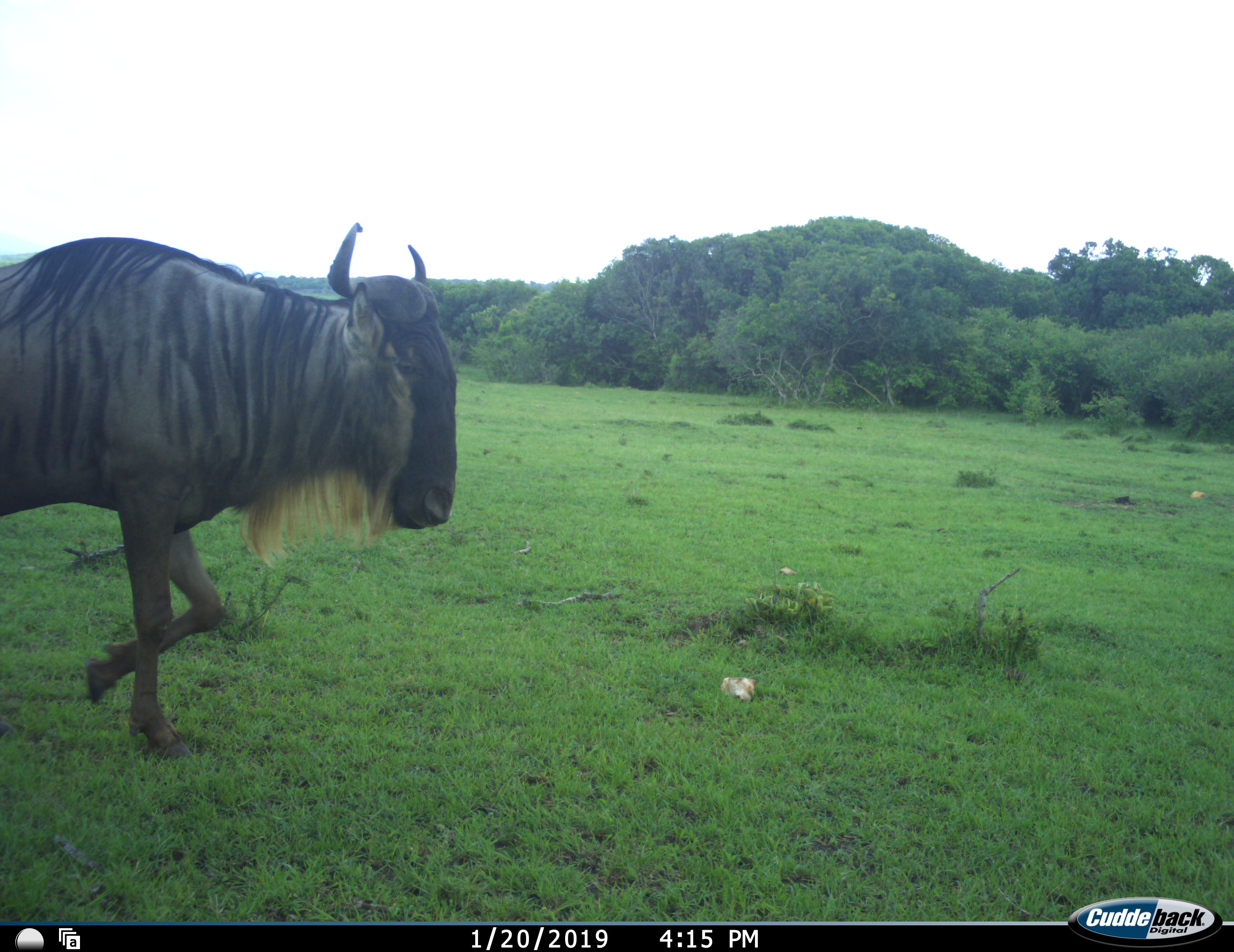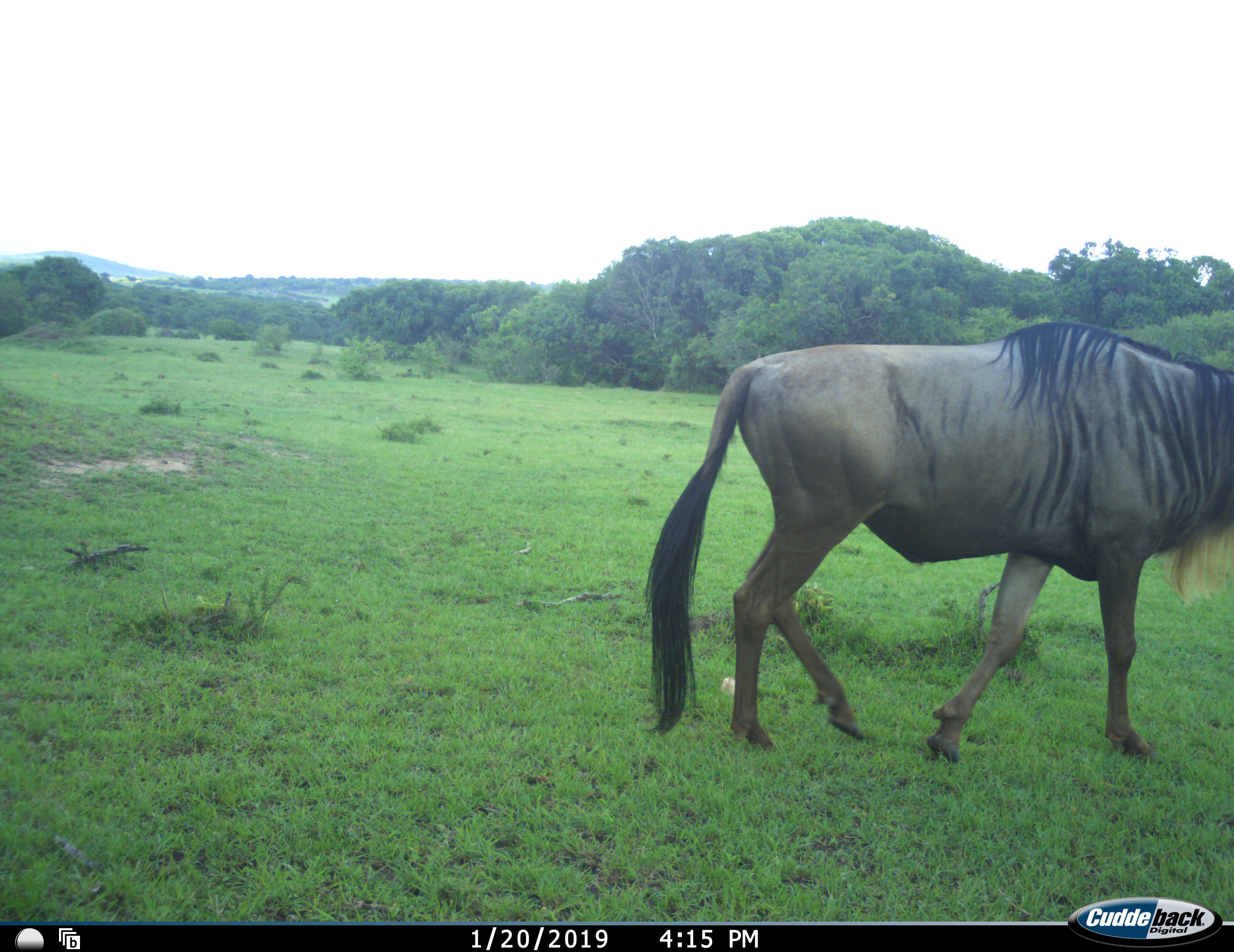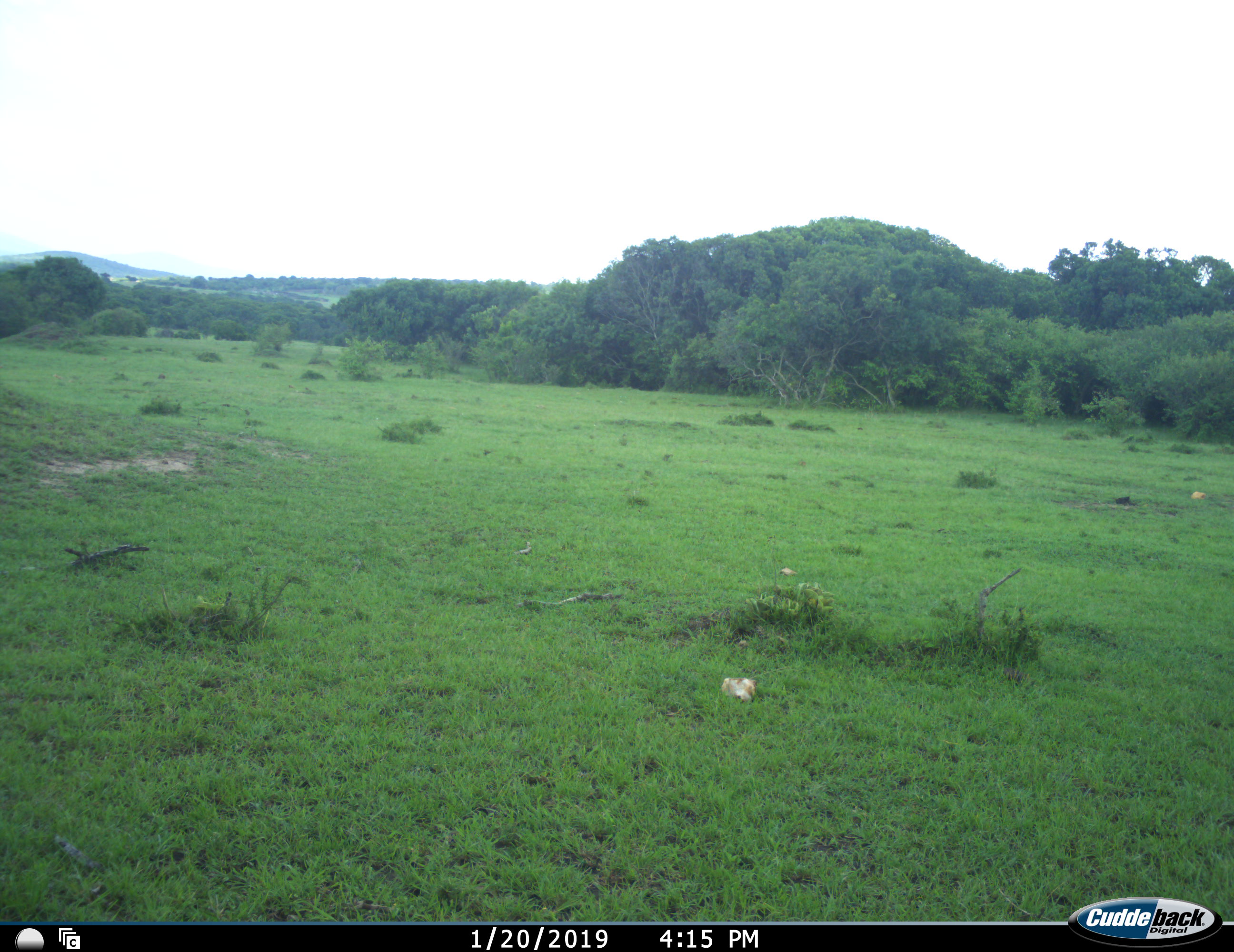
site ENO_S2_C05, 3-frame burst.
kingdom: Animalia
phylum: Chordata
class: Mammalia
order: Artiodactyla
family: Bovidae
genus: Connochaetes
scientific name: Connochaetes taurinus taurinus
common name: blue wildebeest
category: wildebeestblue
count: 1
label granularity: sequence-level